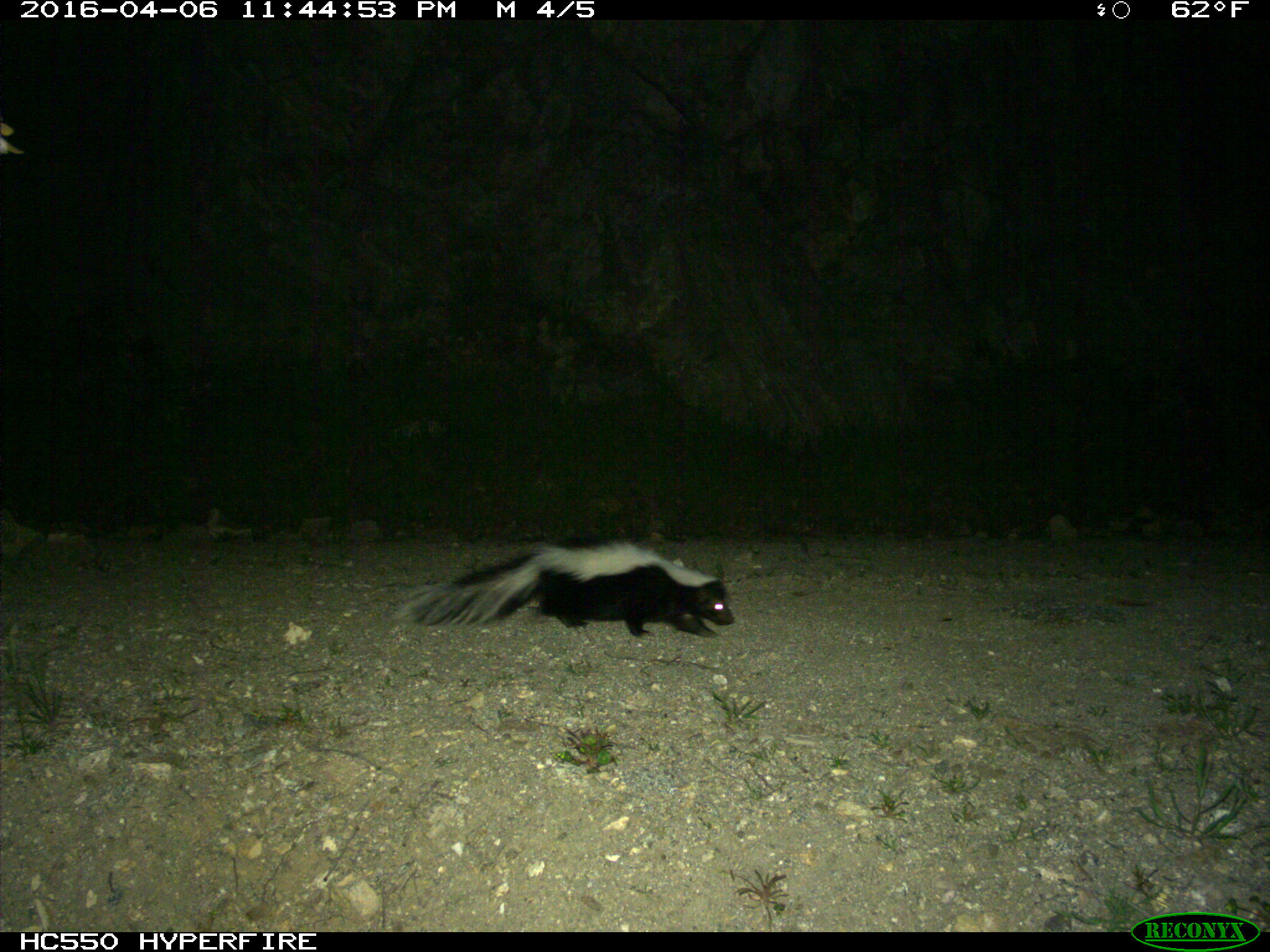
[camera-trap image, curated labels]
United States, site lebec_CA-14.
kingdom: Animalia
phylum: Chordata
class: Mammalia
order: Carnivora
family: Mephitidae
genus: Mephitis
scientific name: Mephitis mephitis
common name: striped skunk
Mephitis mephitis (striped skunk).